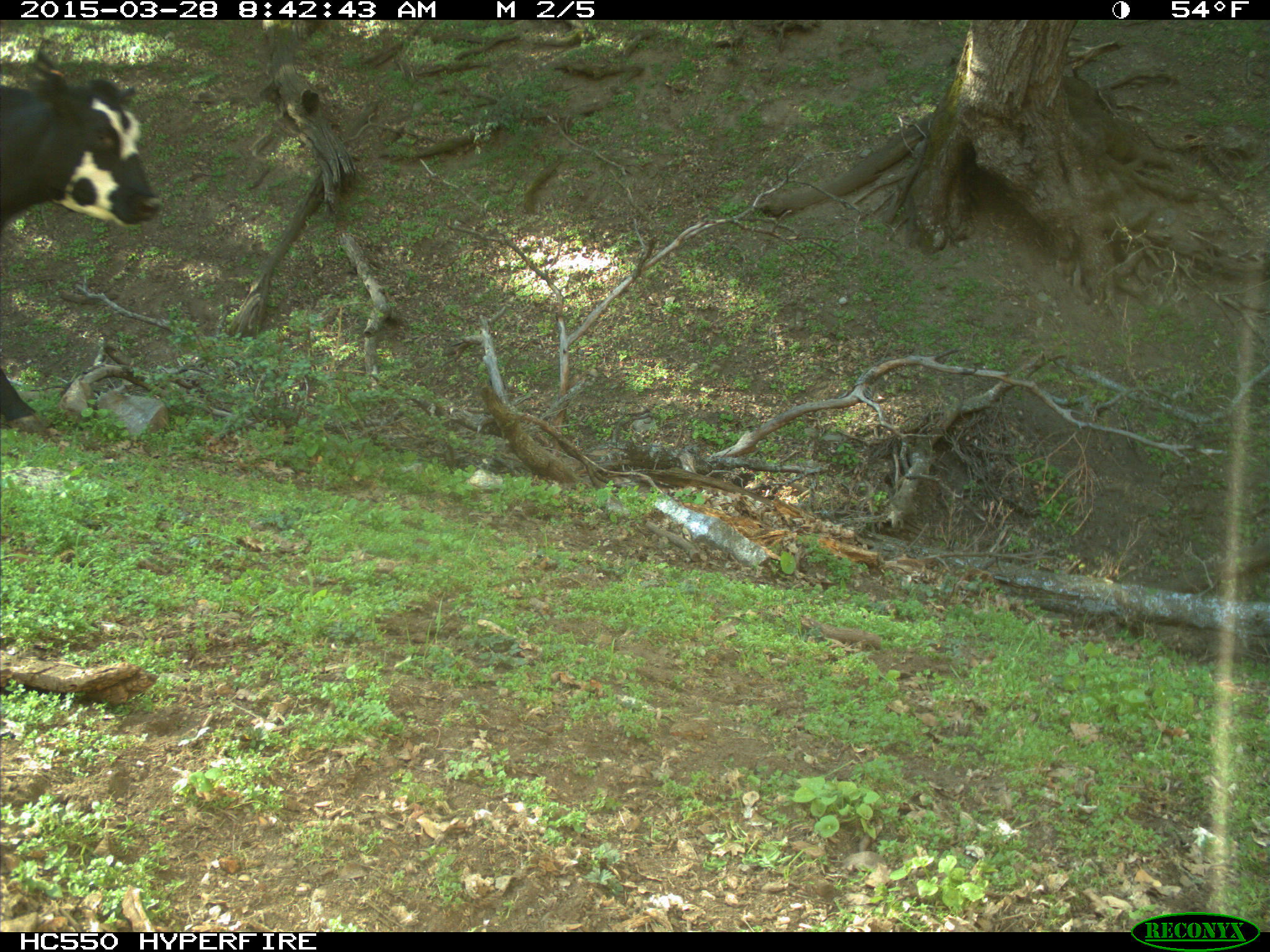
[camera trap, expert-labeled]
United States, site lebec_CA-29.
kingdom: Animalia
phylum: Chordata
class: Mammalia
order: Artiodactyla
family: Bovidae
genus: Bos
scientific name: Bos taurus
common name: domestic cow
Bos taurus (domestic cow).